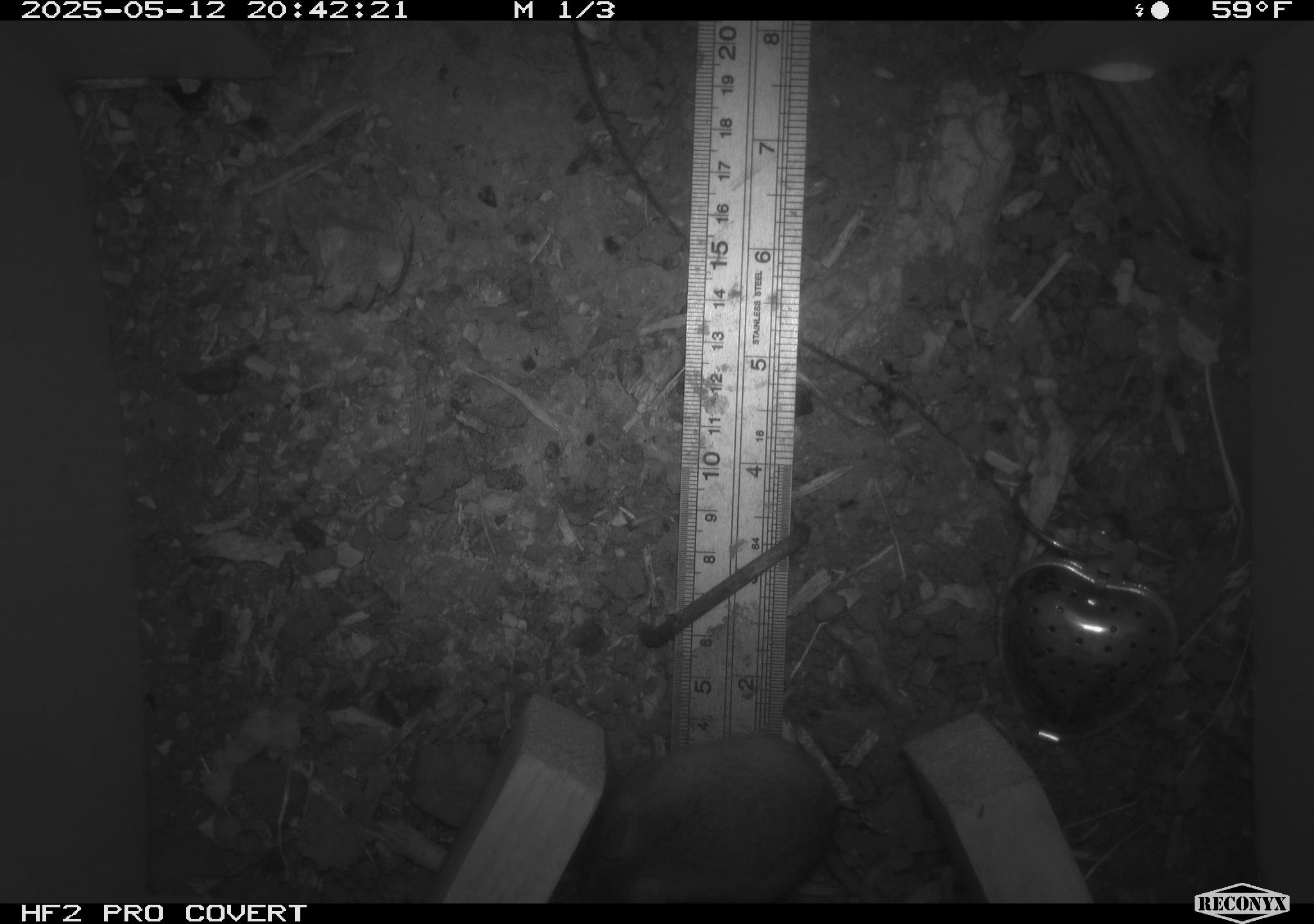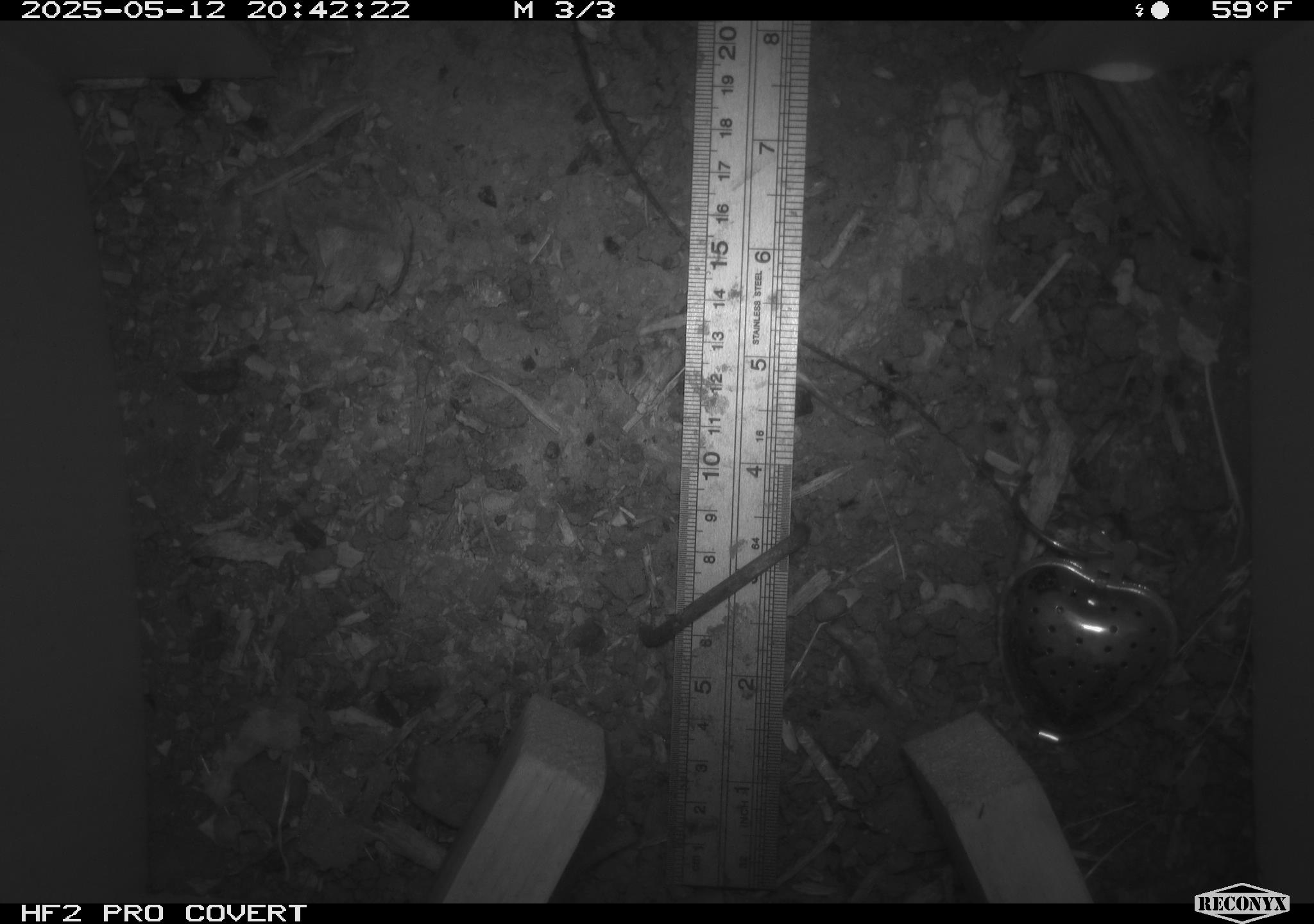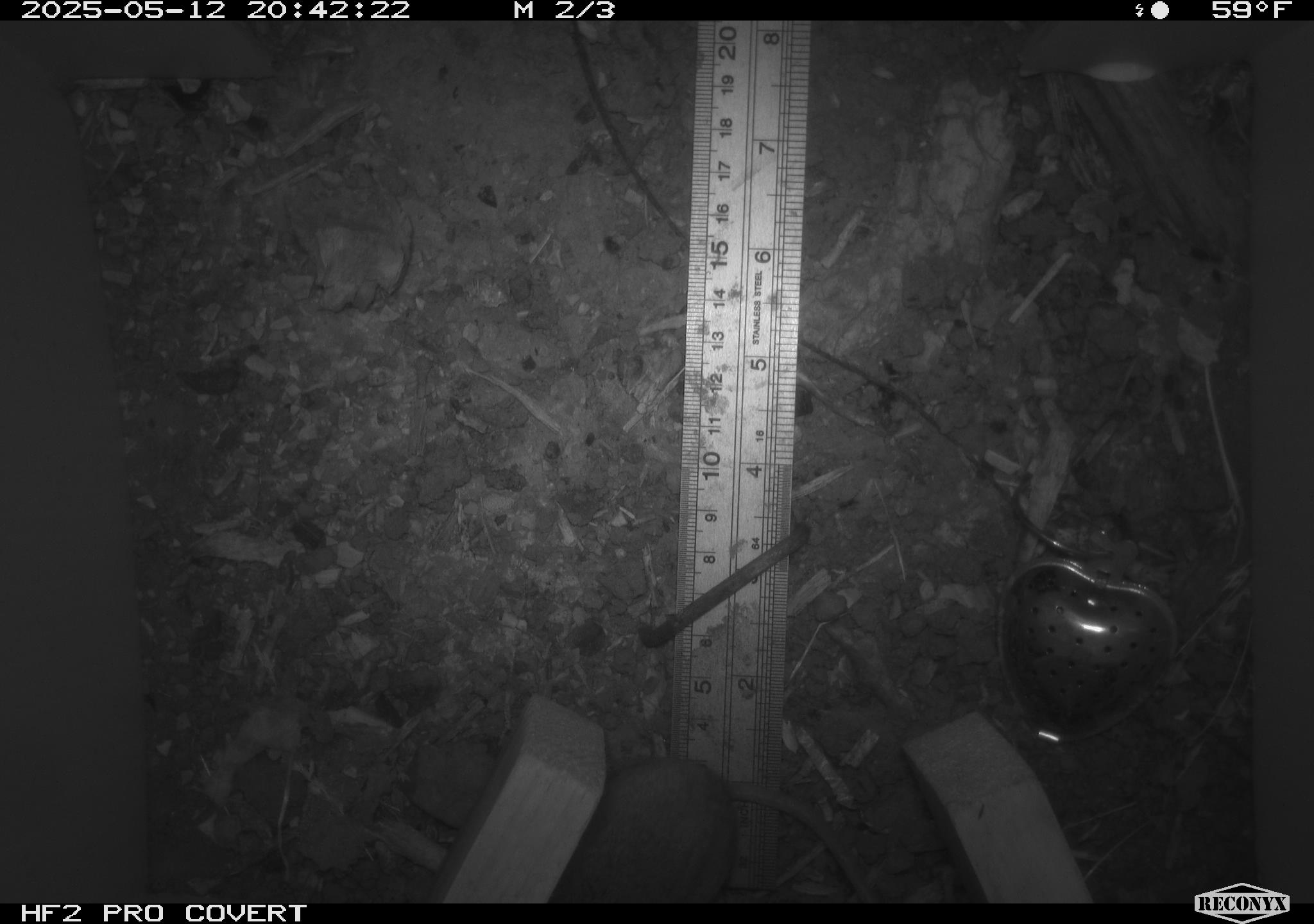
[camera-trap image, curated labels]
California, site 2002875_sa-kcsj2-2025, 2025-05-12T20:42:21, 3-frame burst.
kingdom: Animalia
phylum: Chordata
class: Mammalia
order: Rodentia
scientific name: Rodentia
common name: rodent